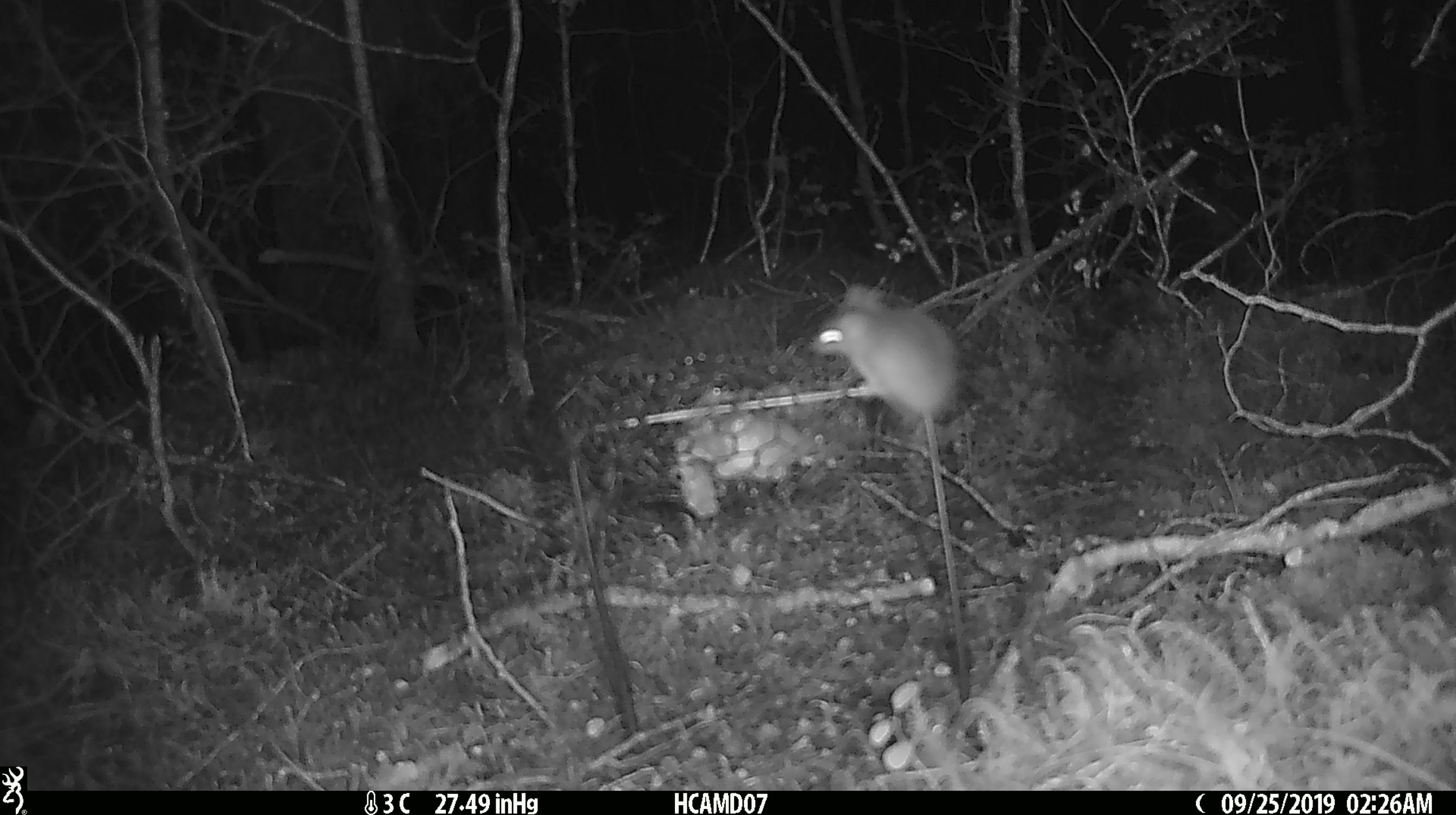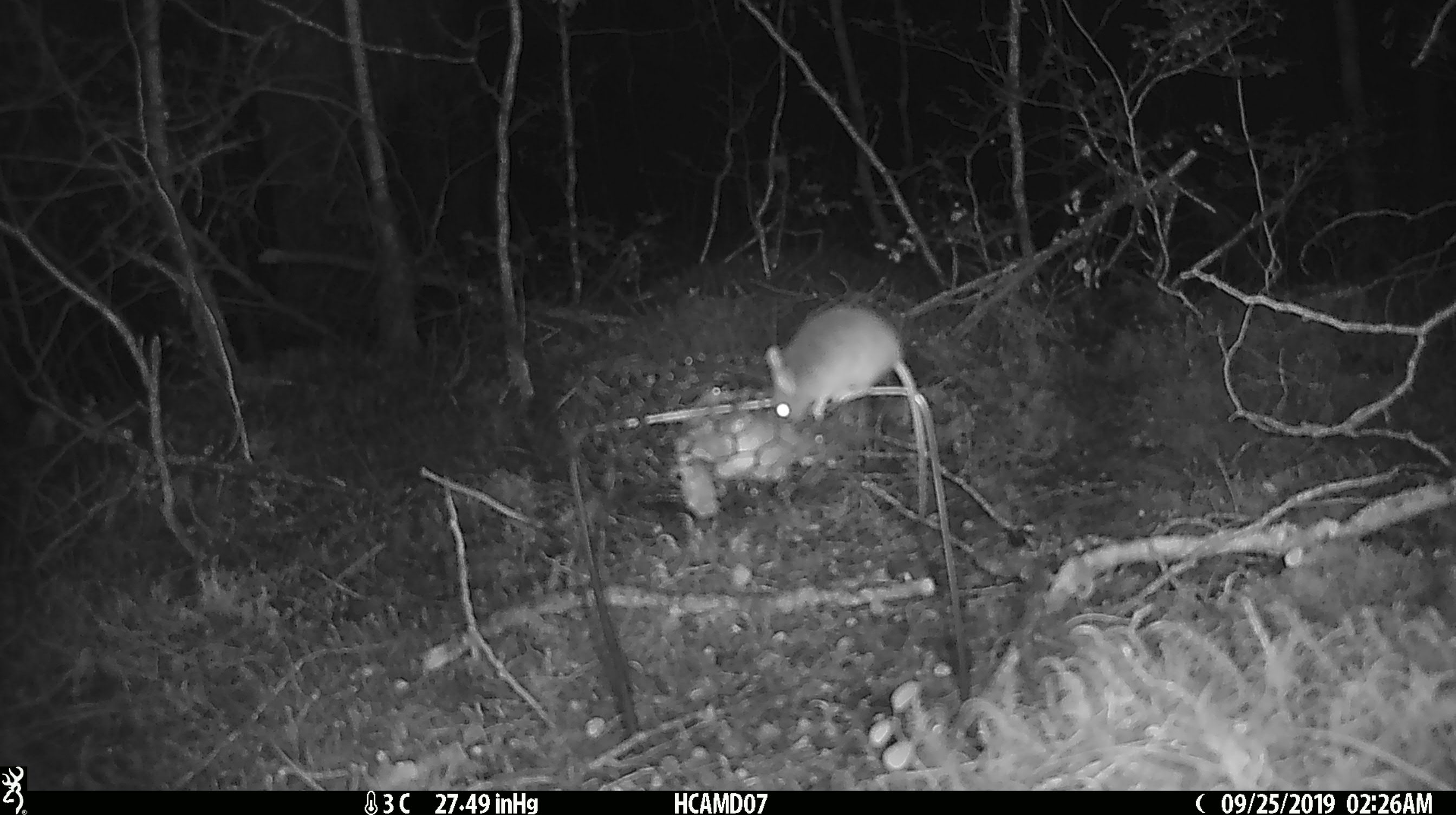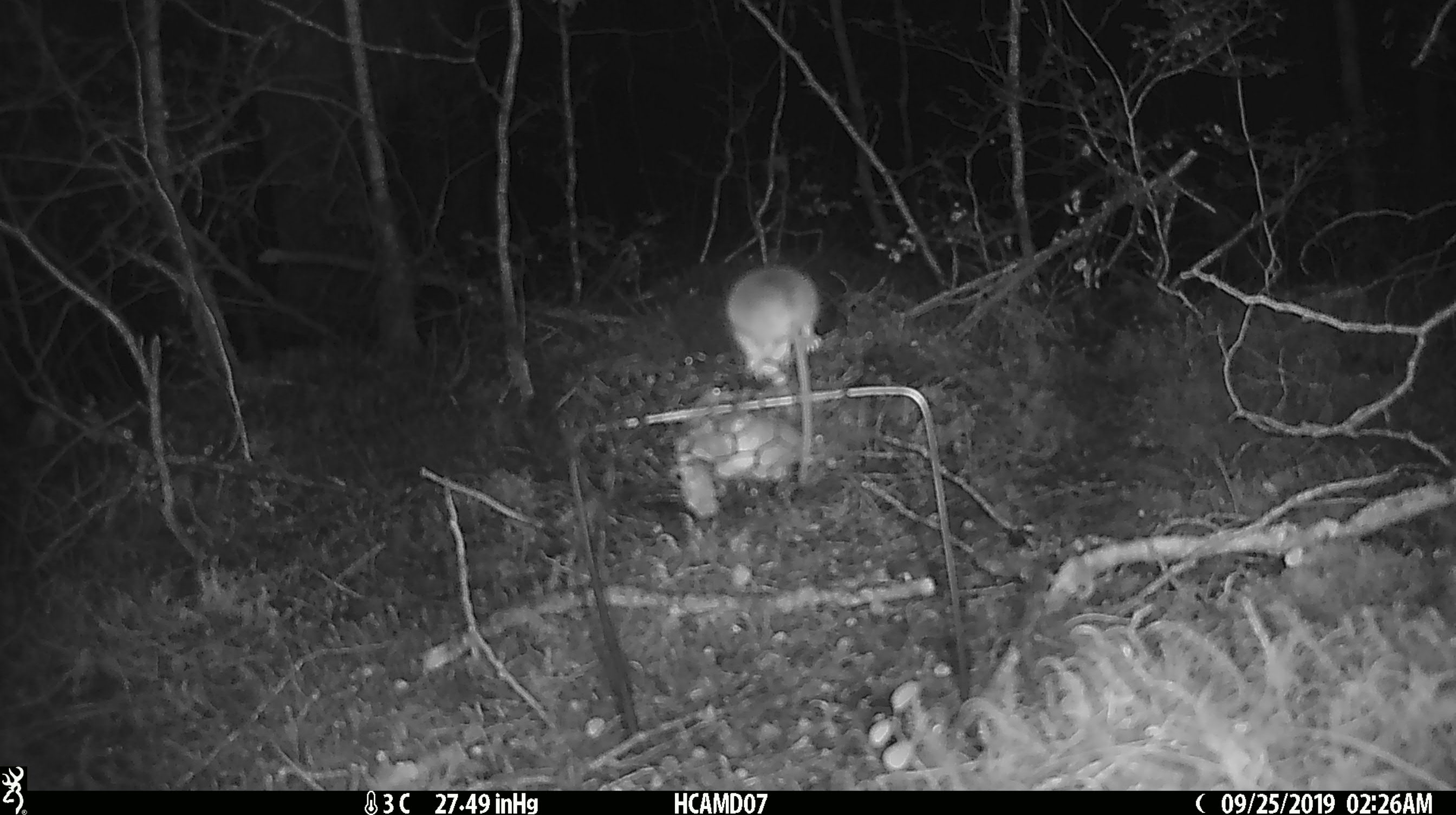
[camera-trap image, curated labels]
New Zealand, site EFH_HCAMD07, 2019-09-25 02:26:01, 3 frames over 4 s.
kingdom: Animalia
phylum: Chordata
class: Mammalia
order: Rodentia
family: Muridae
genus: Mus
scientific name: Mus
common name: mouse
Mouse (Mus).